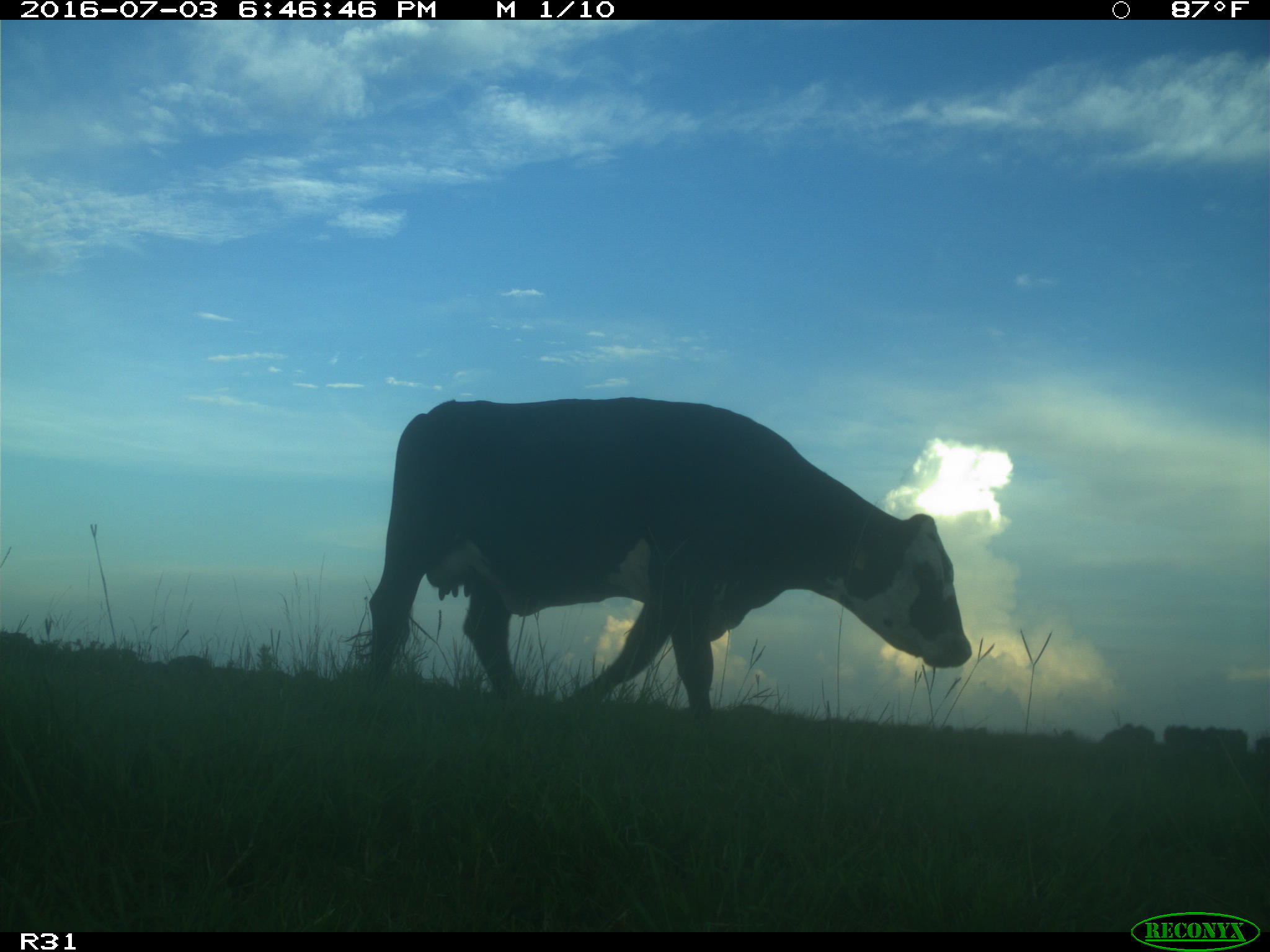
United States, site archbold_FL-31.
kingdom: Animalia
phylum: Chordata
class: Mammalia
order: Artiodactyla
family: Bovidae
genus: Bos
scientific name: Bos taurus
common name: domestic cow